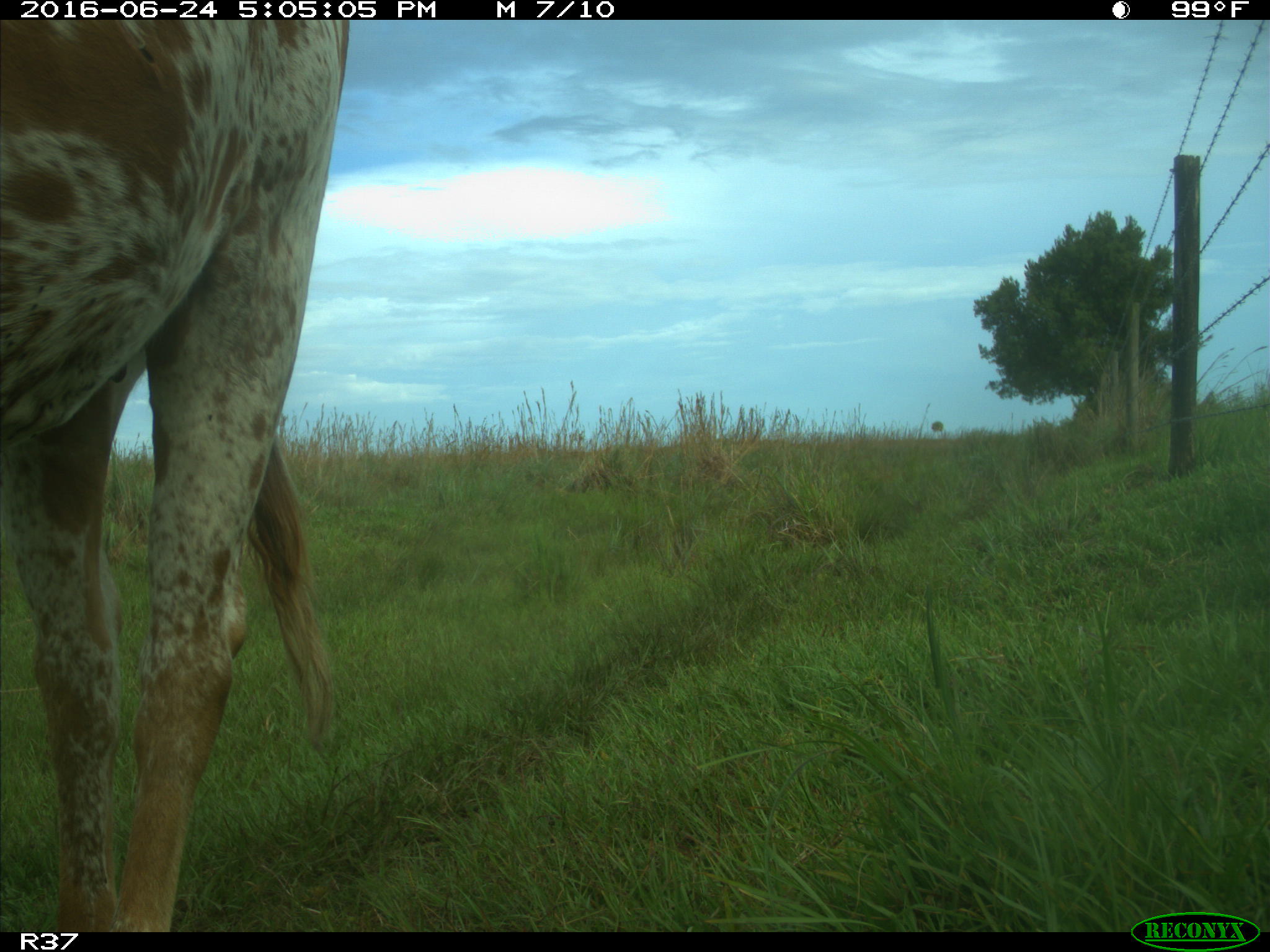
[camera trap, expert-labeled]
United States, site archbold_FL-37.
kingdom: Animalia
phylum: Chordata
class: Mammalia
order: Artiodactyla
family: Bovidae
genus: Bos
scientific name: Bos taurus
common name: domestic cow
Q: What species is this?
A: Bos taurus (domestic cow).